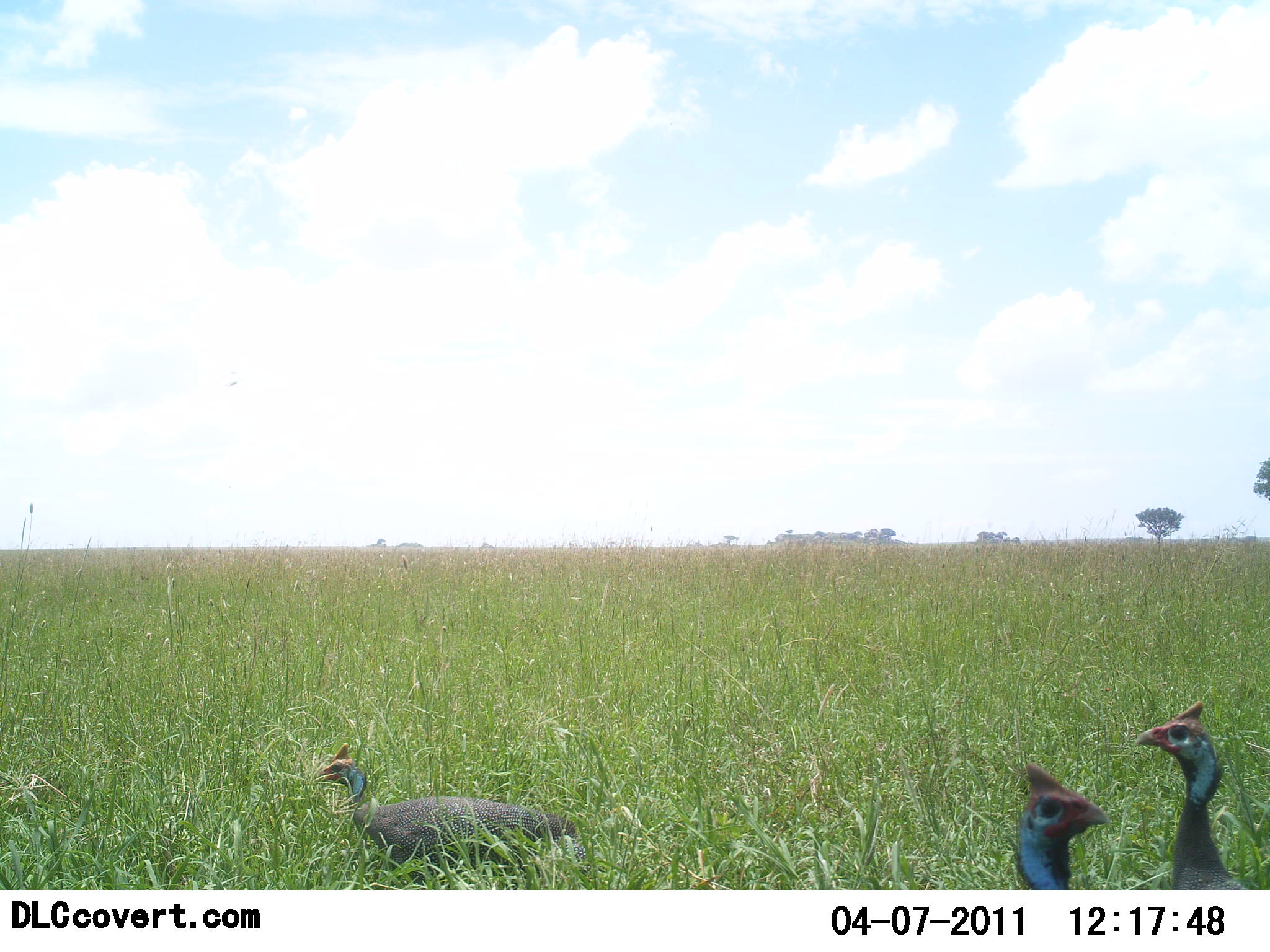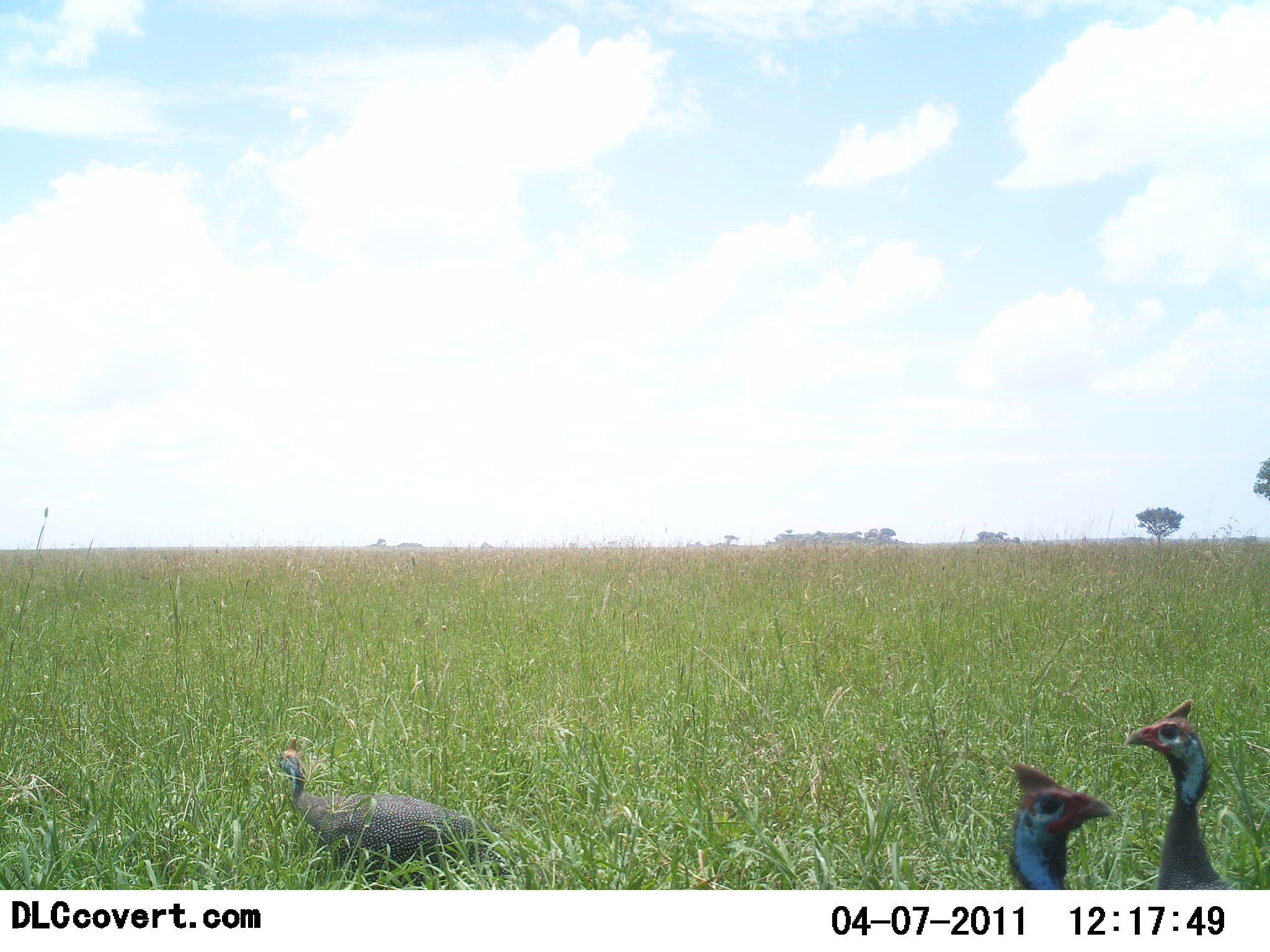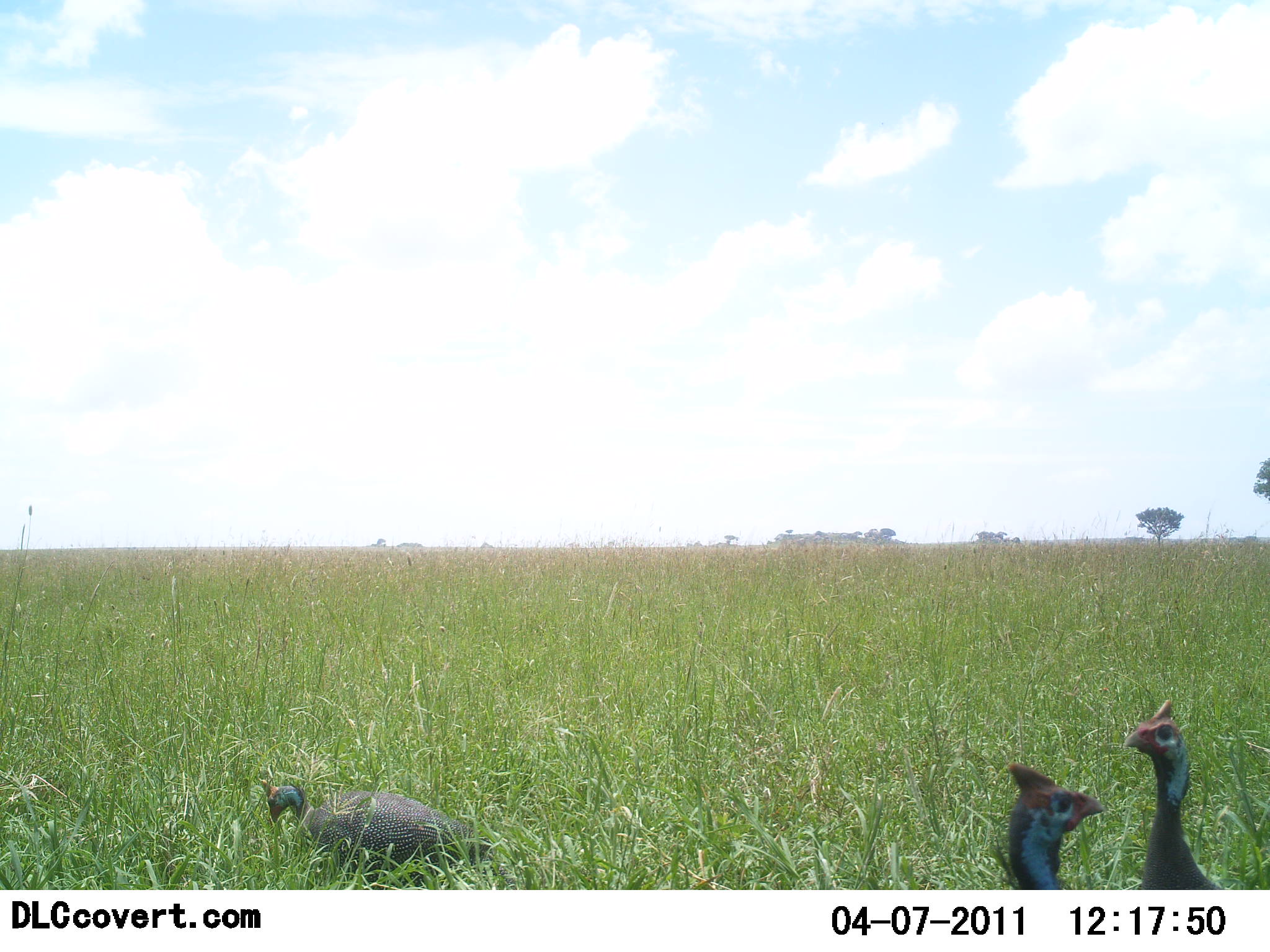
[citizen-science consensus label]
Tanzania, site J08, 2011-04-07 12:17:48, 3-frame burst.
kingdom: Animalia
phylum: Chordata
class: Aves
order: Galliformes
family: Numididae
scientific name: Numididae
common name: guinea fowl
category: guineafowl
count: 3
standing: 83%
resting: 0%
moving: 25%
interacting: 8%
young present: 0%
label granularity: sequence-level